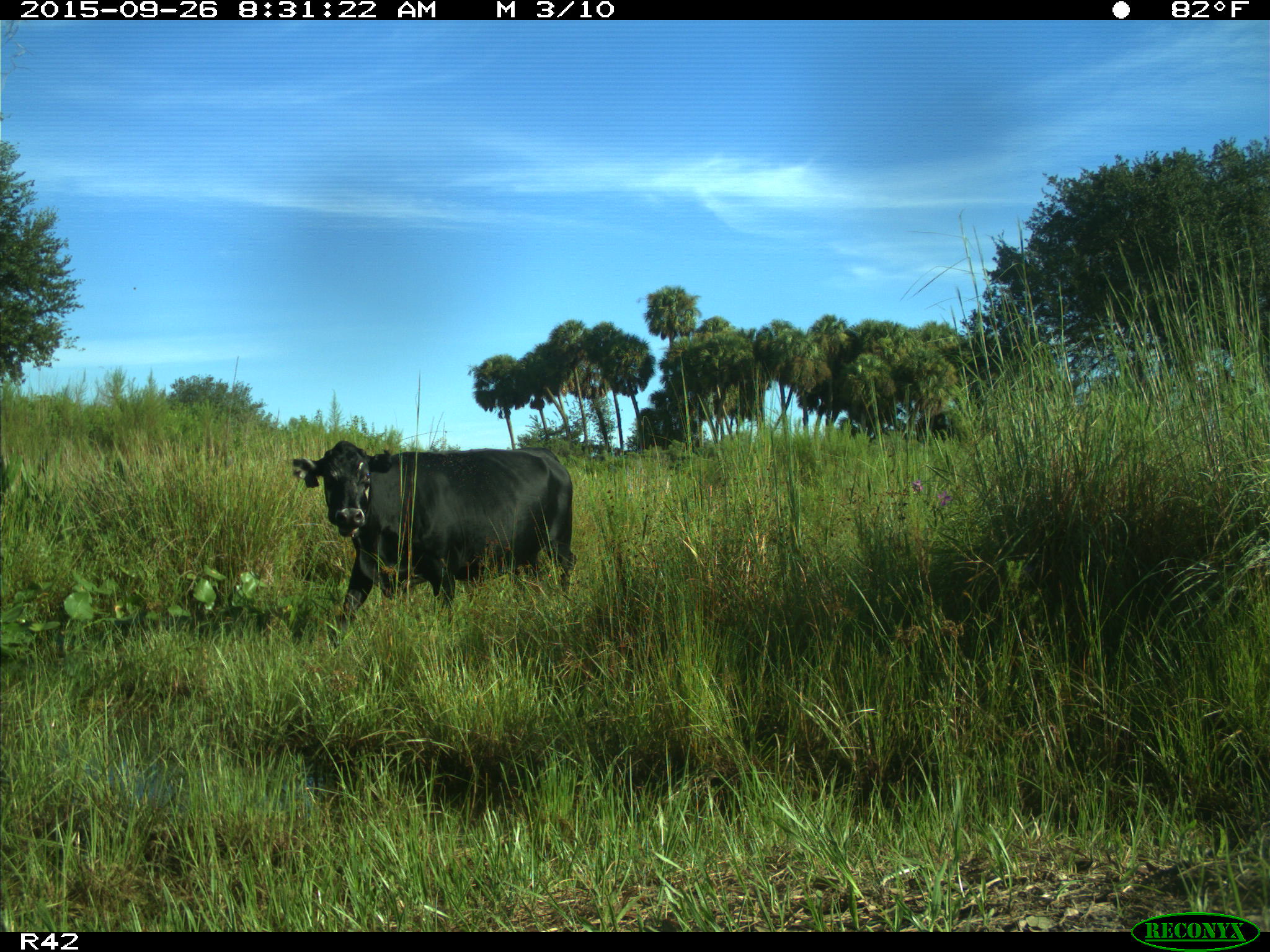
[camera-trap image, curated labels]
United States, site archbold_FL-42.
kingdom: Animalia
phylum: Chordata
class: Mammalia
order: Artiodactyla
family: Bovidae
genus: Bos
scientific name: Bos taurus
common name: domestic cow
Bos taurus (domestic cow).